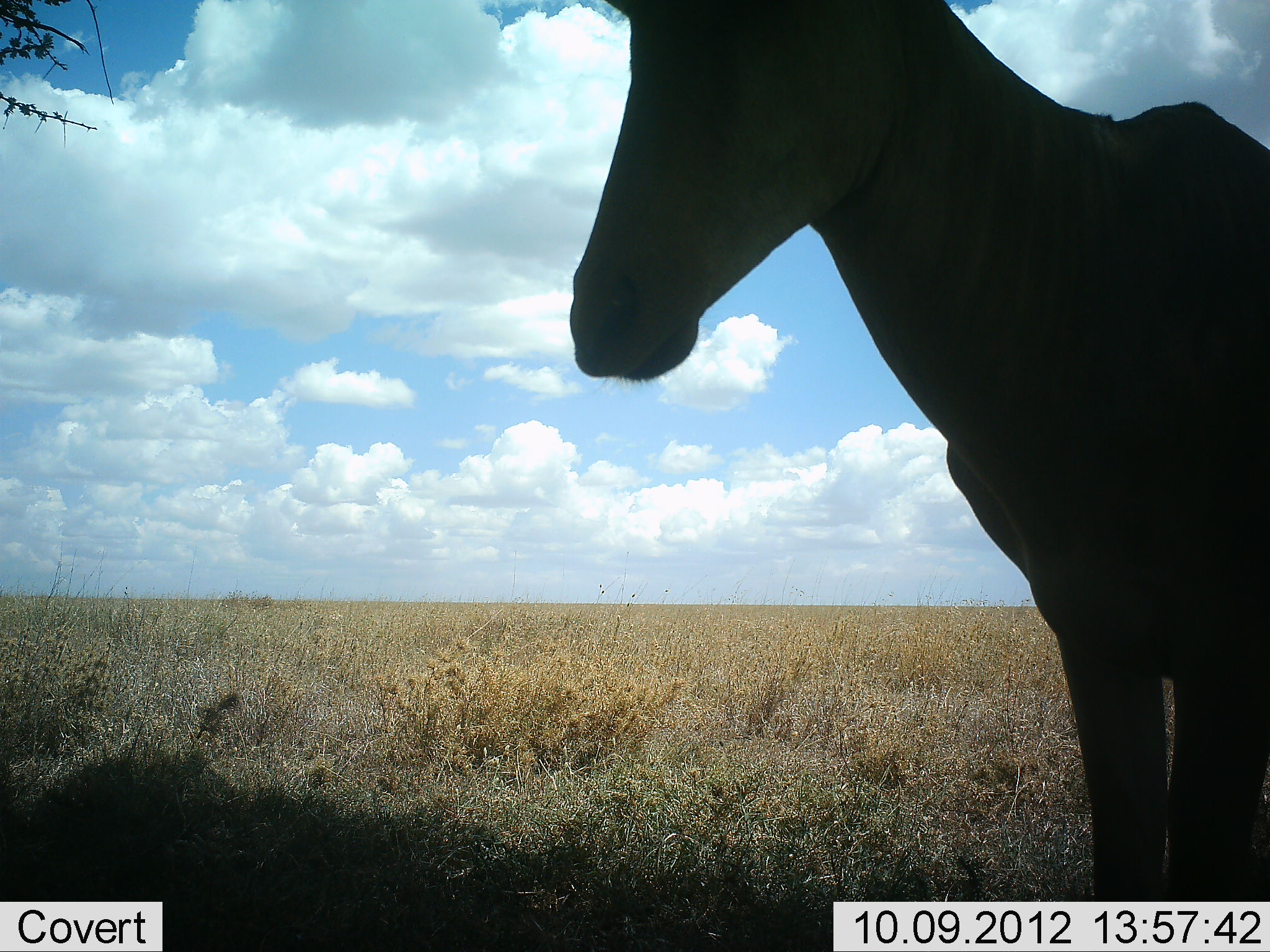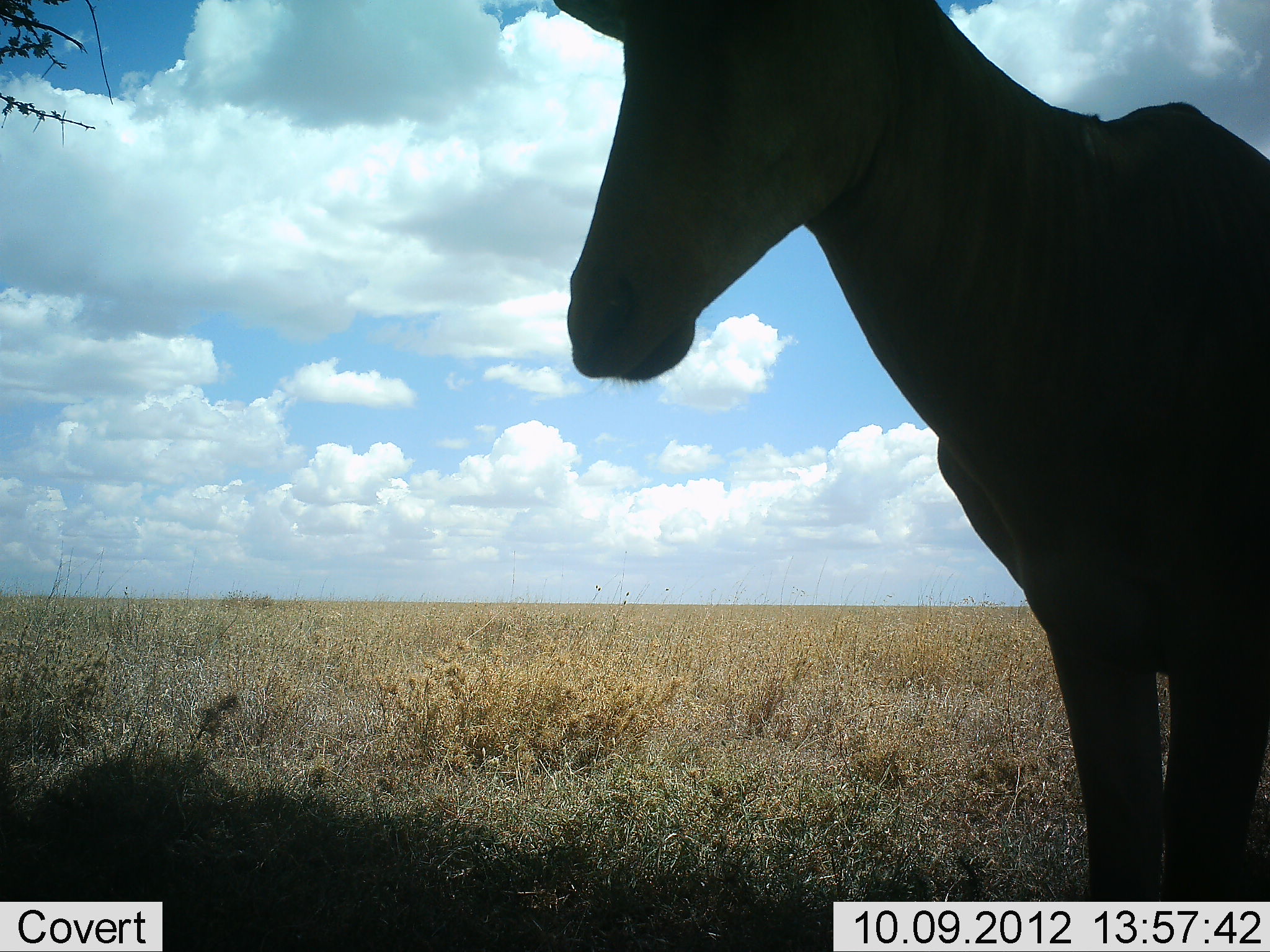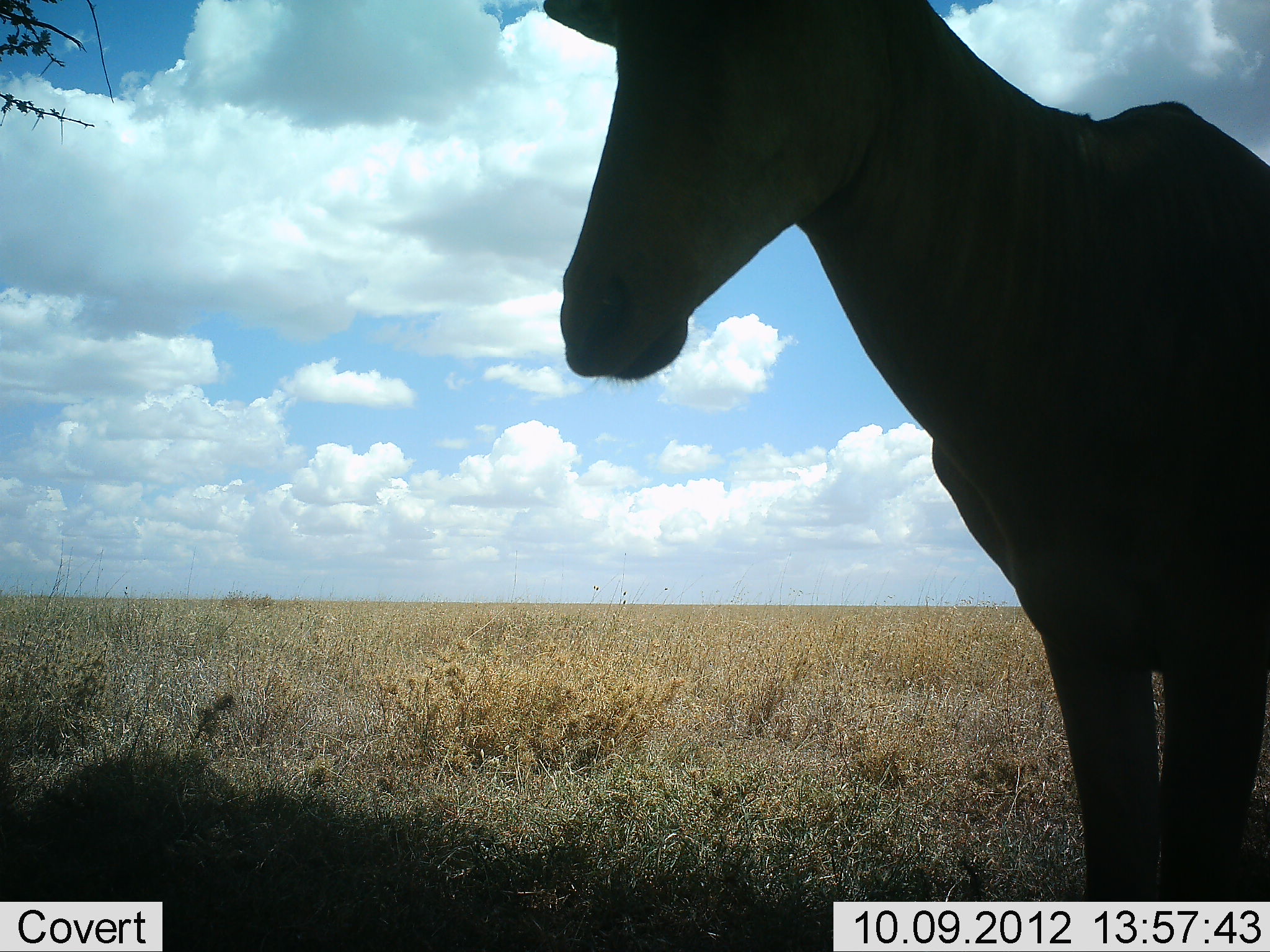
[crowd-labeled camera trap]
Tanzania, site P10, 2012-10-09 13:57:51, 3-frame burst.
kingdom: Animalia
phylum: Chordata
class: Mammalia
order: Artiodactyla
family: Bovidae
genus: Alcelaphus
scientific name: Alcelaphus buselaphus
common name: hartebeest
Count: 1.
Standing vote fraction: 100%.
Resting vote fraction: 0%.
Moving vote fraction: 0%.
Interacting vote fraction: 0%.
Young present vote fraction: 0%.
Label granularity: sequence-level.